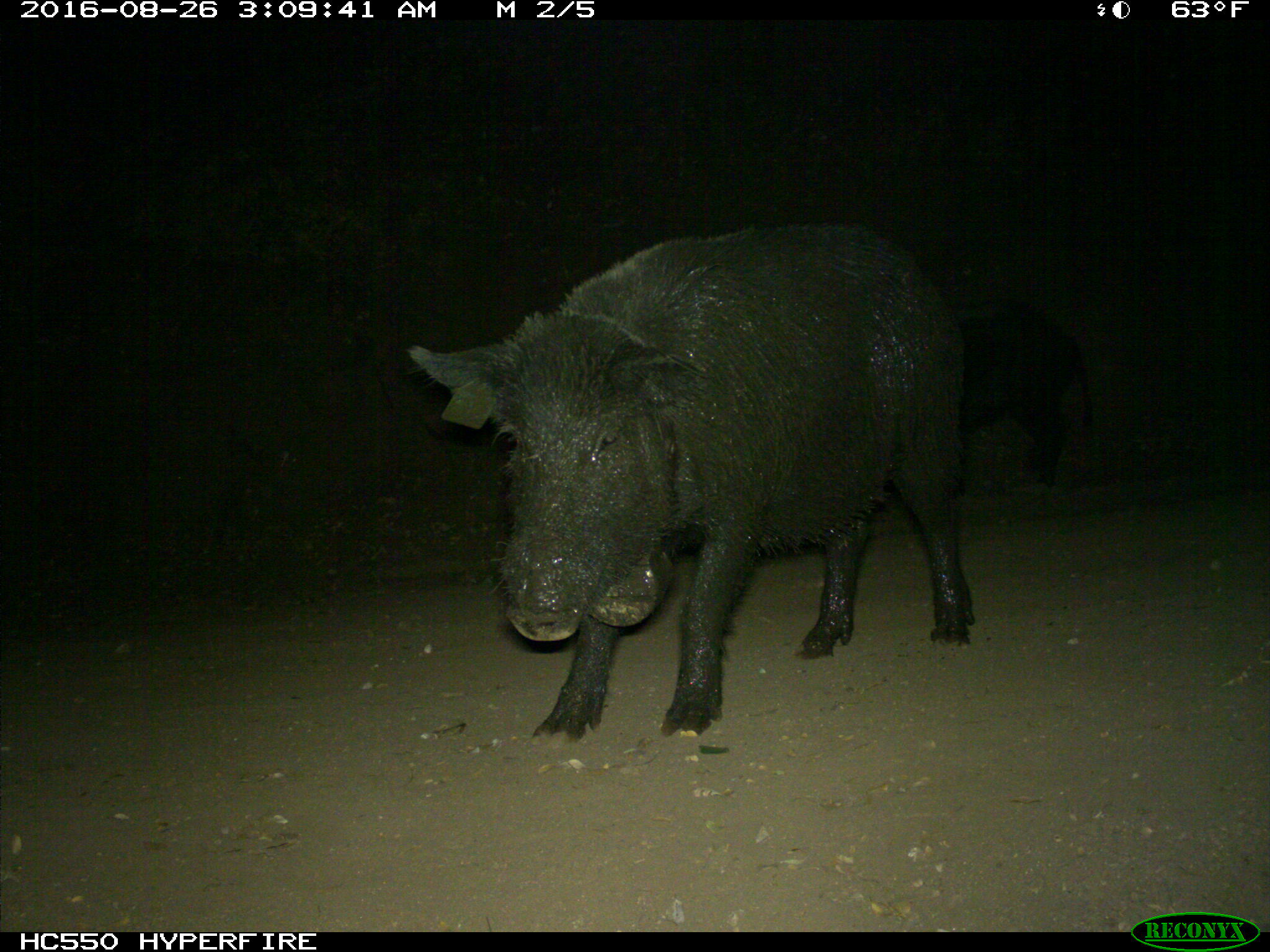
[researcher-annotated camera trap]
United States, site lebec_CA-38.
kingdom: Animalia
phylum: Chordata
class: Mammalia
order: Artiodactyla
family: Suidae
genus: Sus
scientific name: Sus scrofa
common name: wild boar